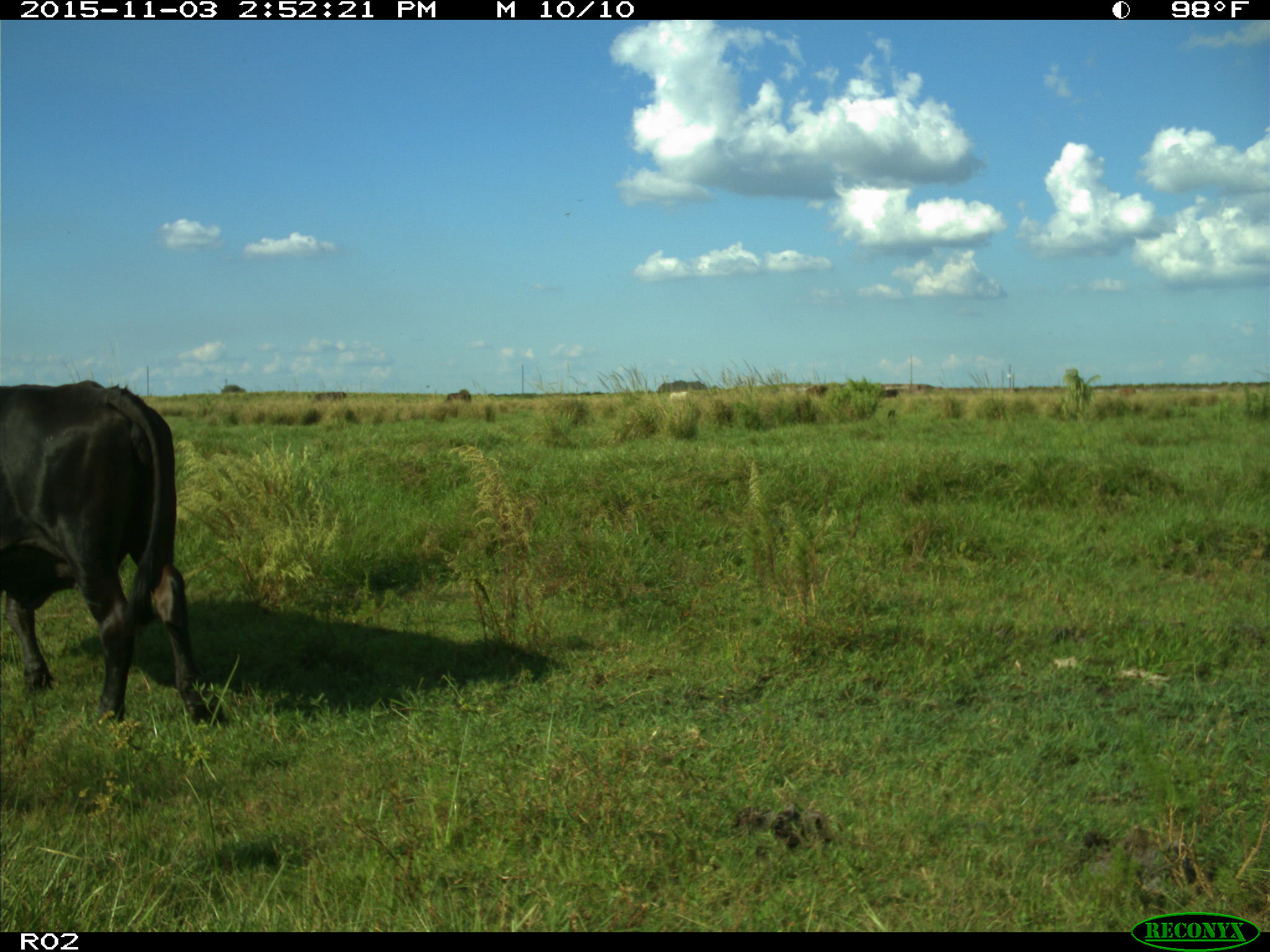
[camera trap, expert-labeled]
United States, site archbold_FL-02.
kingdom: Animalia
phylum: Chordata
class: Mammalia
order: Artiodactyla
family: Bovidae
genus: Bos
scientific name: Bos taurus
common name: domestic cow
Bos taurus (domestic cow).